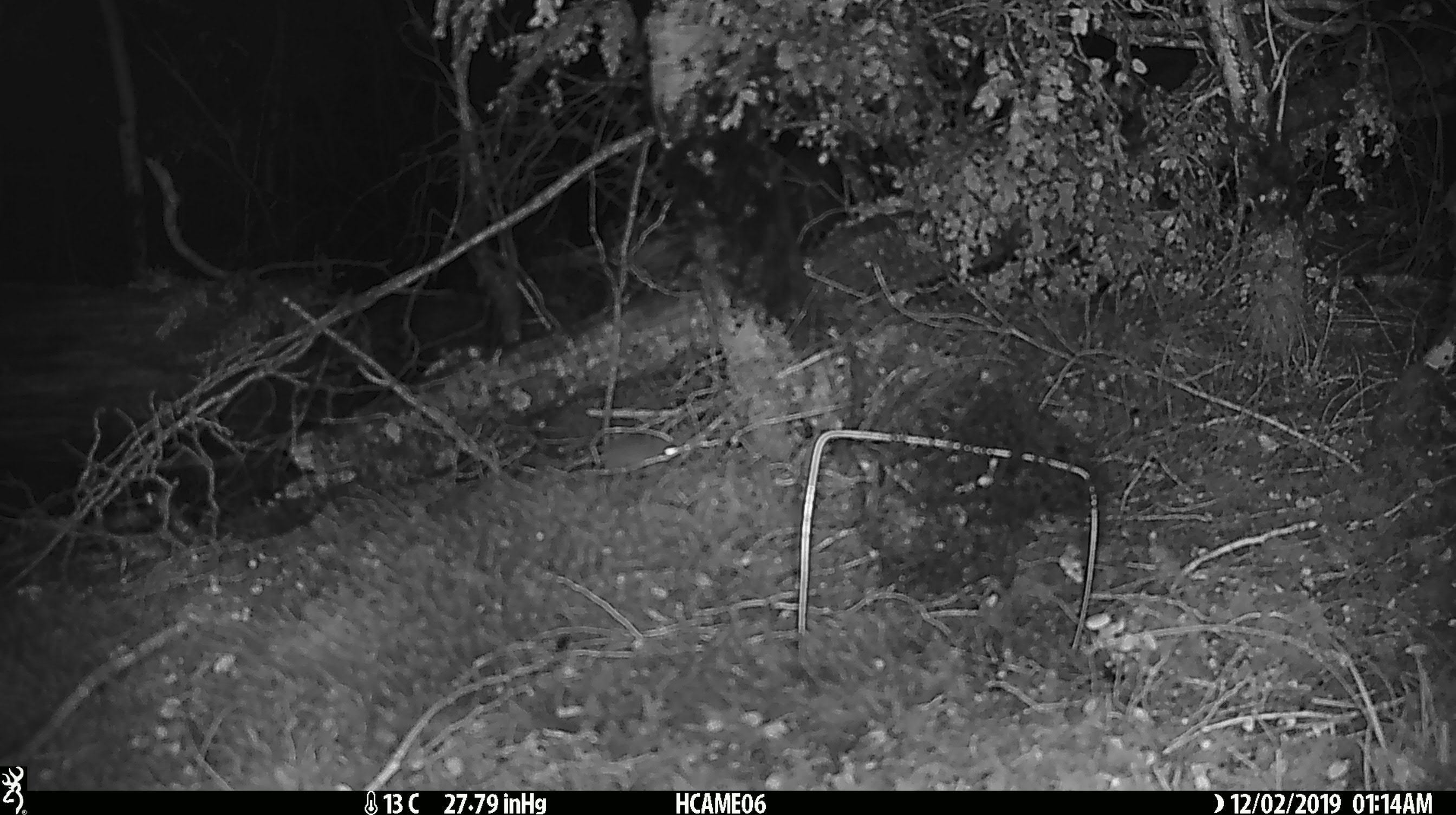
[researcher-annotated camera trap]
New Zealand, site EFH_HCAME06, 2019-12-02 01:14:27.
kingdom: Animalia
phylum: Chordata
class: Mammalia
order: Rodentia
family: Muridae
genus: Mus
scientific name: Mus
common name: mouse